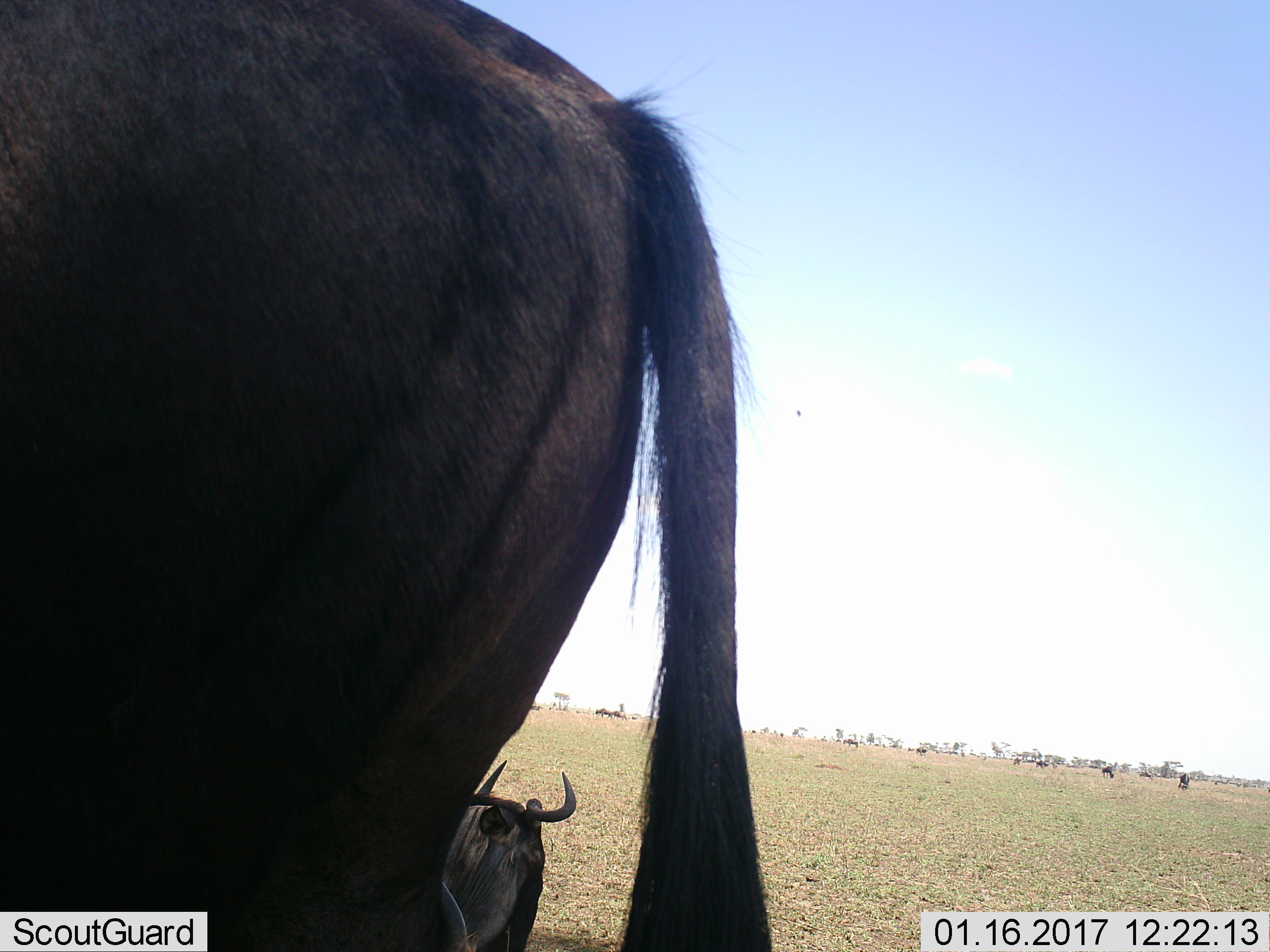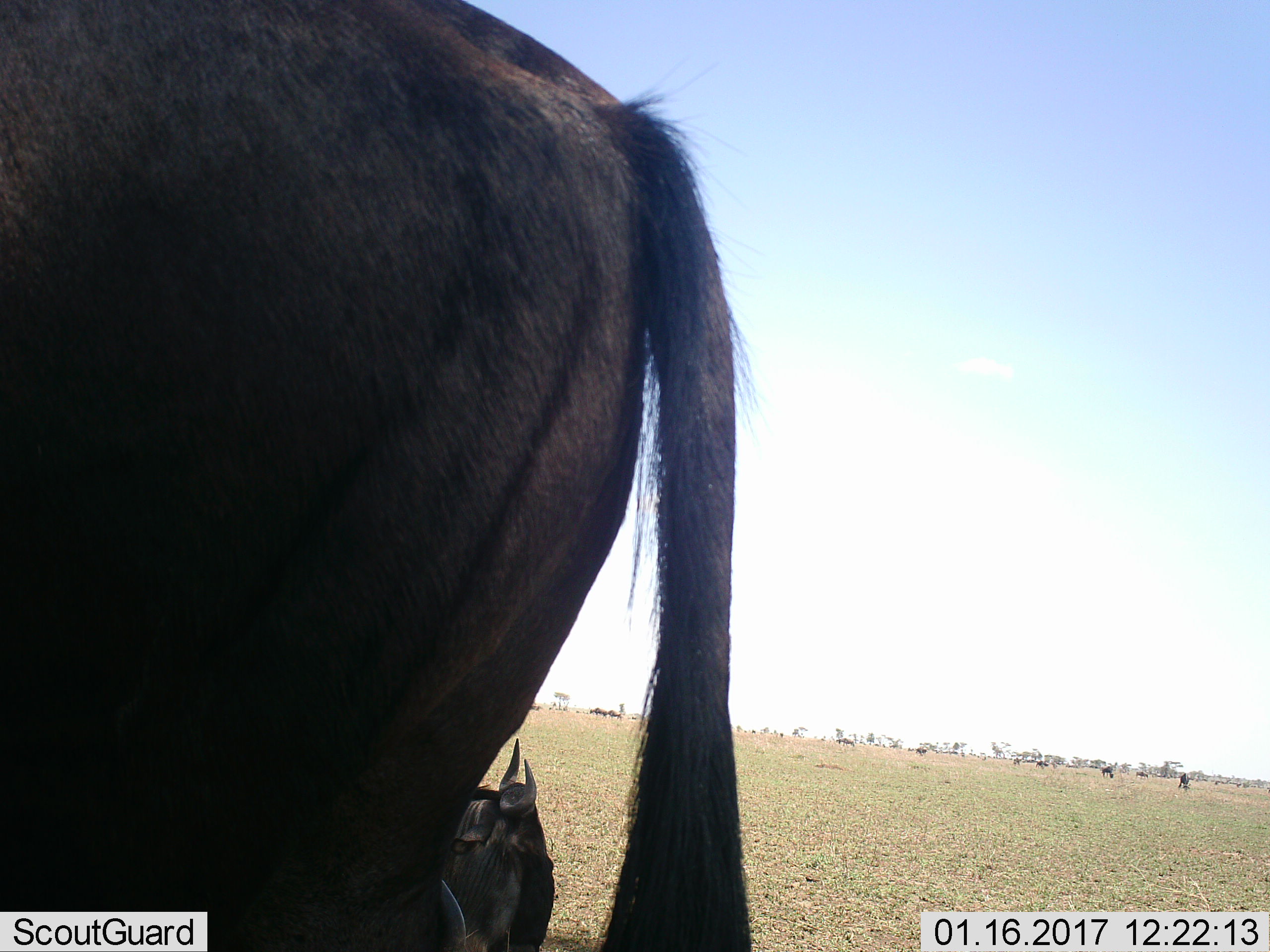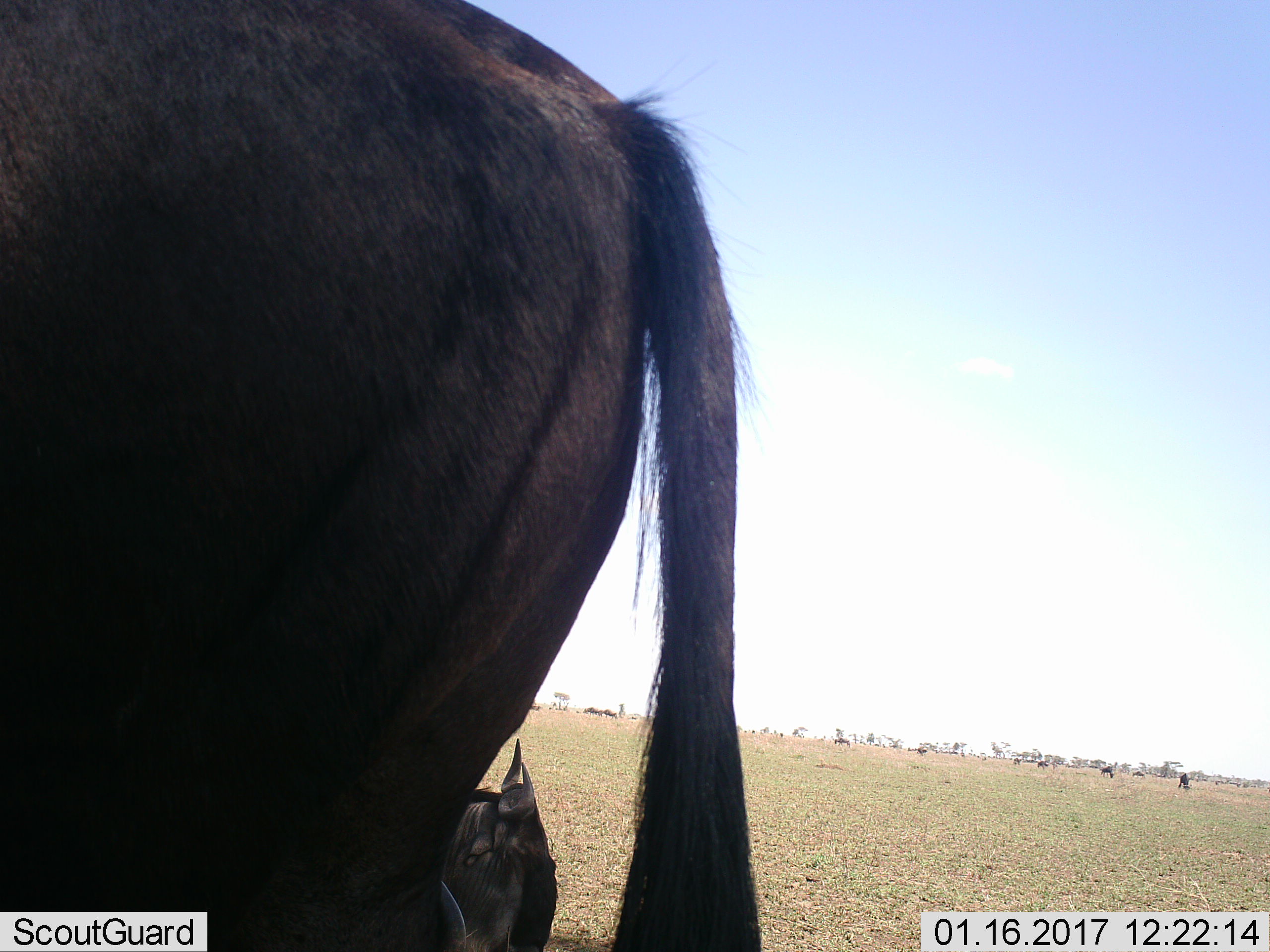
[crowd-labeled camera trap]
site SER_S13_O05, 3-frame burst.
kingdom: Animalia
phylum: Chordata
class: Mammalia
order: Artiodactyla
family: Bovidae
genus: Connochaetes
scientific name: Connochaetes taurinus taurinus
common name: blue wildebeest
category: wildebeestblue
Wildebeestblue (blue wildebeest) (Connochaetes taurinus taurinus), count 2. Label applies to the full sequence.